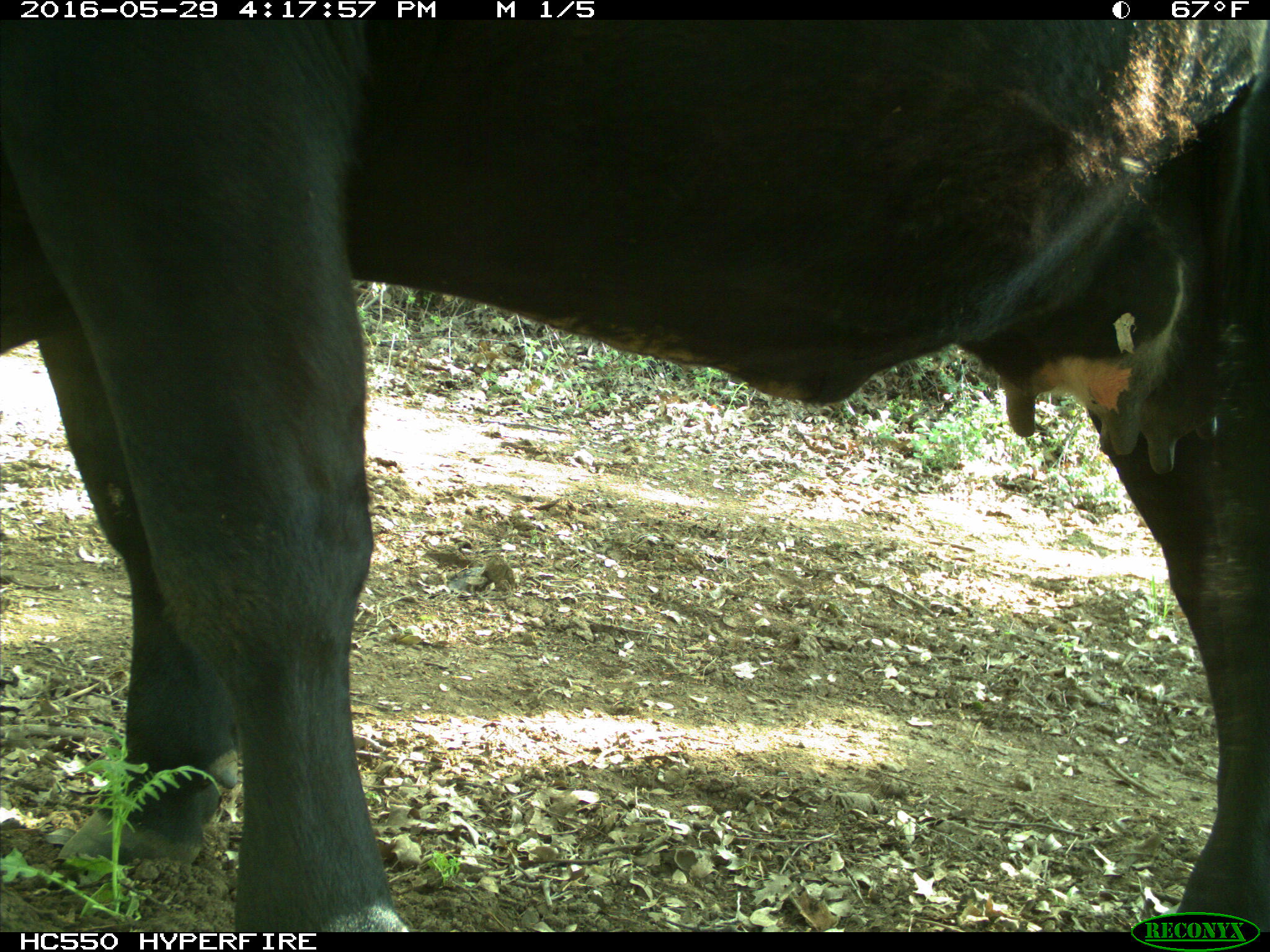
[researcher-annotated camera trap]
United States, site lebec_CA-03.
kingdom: Animalia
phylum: Chordata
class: Mammalia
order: Artiodactyla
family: Bovidae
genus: Bos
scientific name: Bos taurus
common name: domestic cow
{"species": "Bos taurus (domestic cow)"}